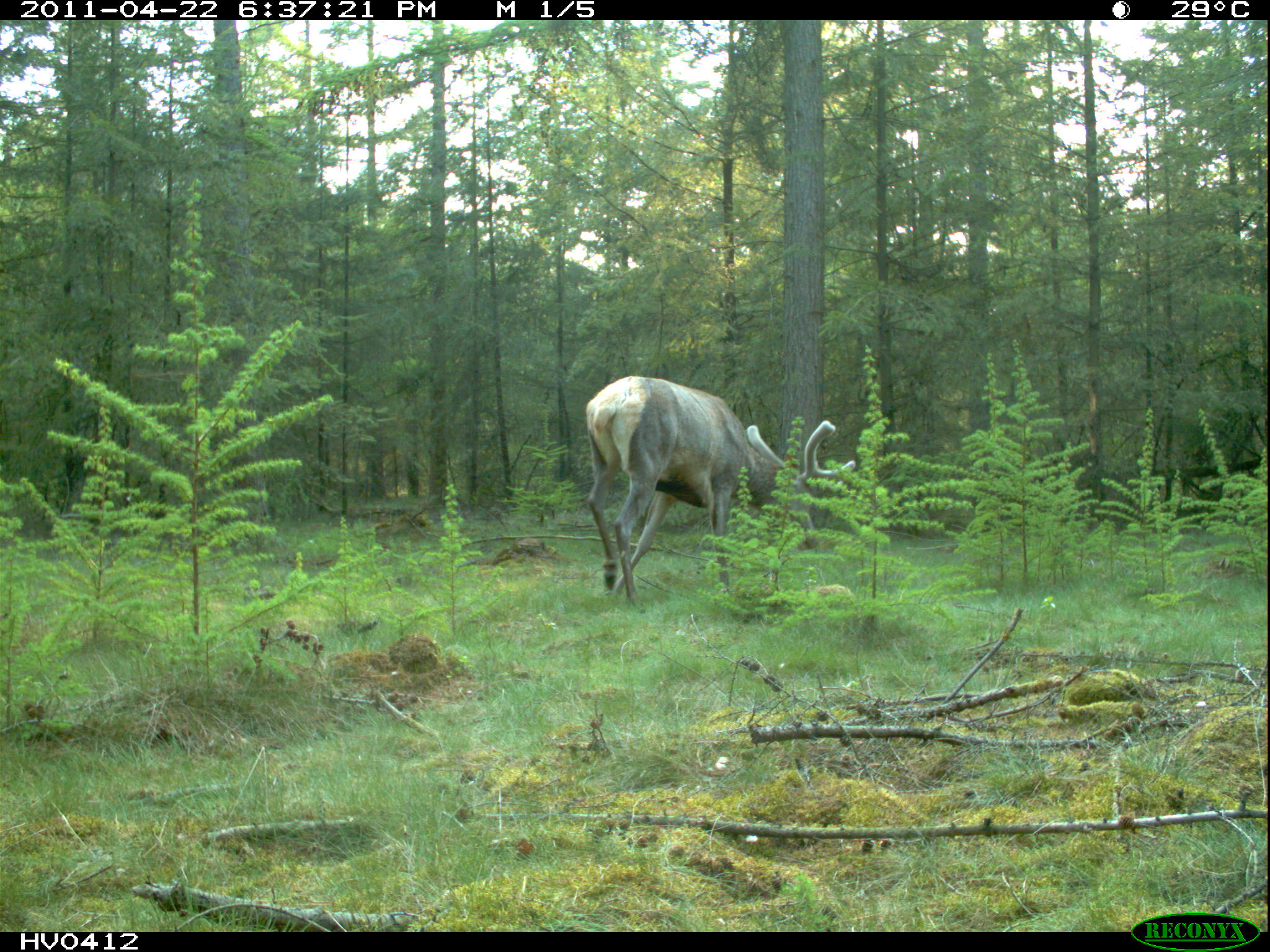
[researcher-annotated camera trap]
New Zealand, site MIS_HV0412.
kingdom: Animalia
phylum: Chordata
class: Mammalia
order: Artiodactyla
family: Cervidae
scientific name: Cervidae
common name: deer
Deer (Cervidae).